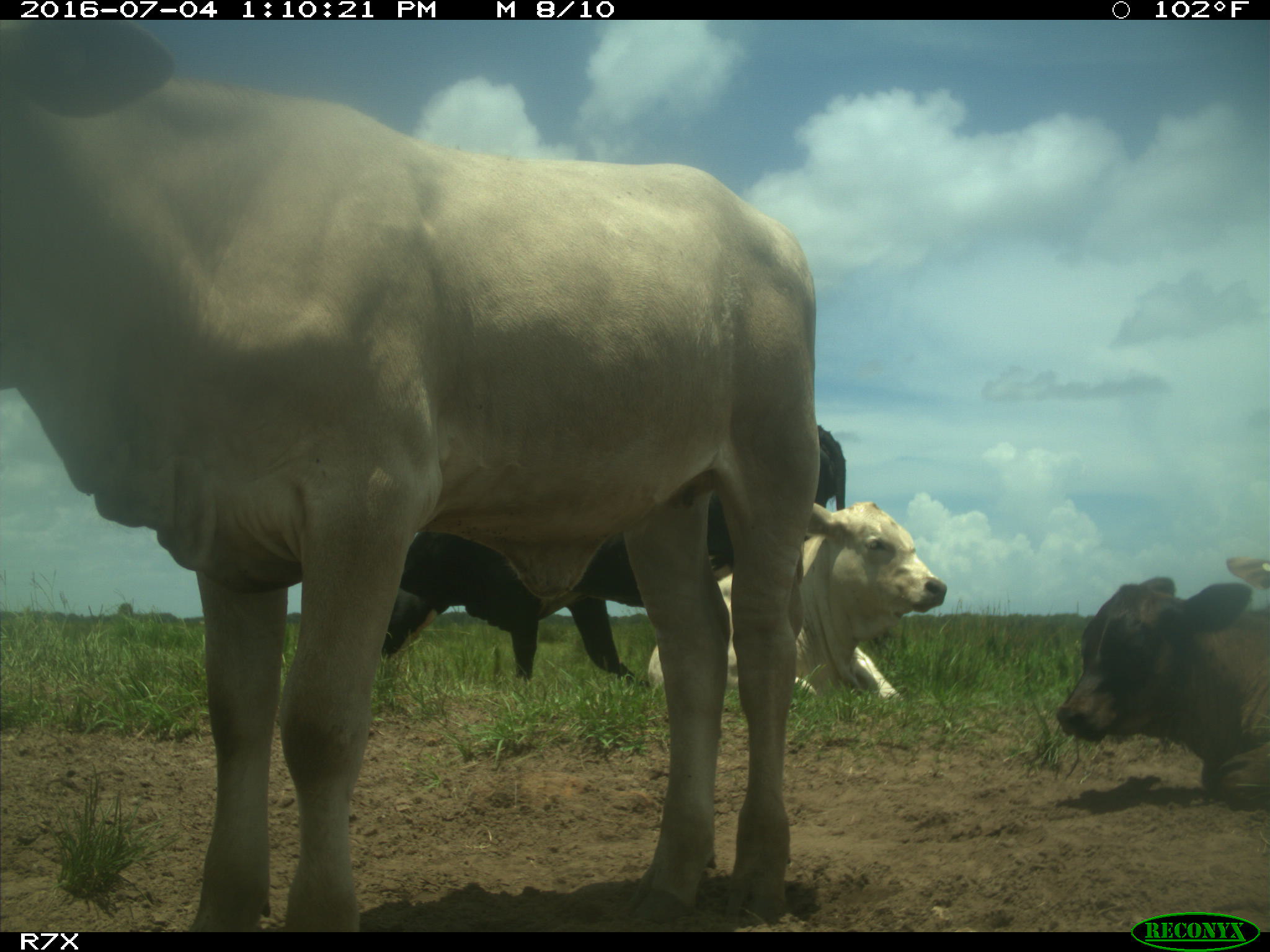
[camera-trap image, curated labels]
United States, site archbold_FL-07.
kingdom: Animalia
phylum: Chordata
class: Mammalia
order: Artiodactyla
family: Bovidae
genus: Bos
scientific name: Bos taurus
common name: domestic cow